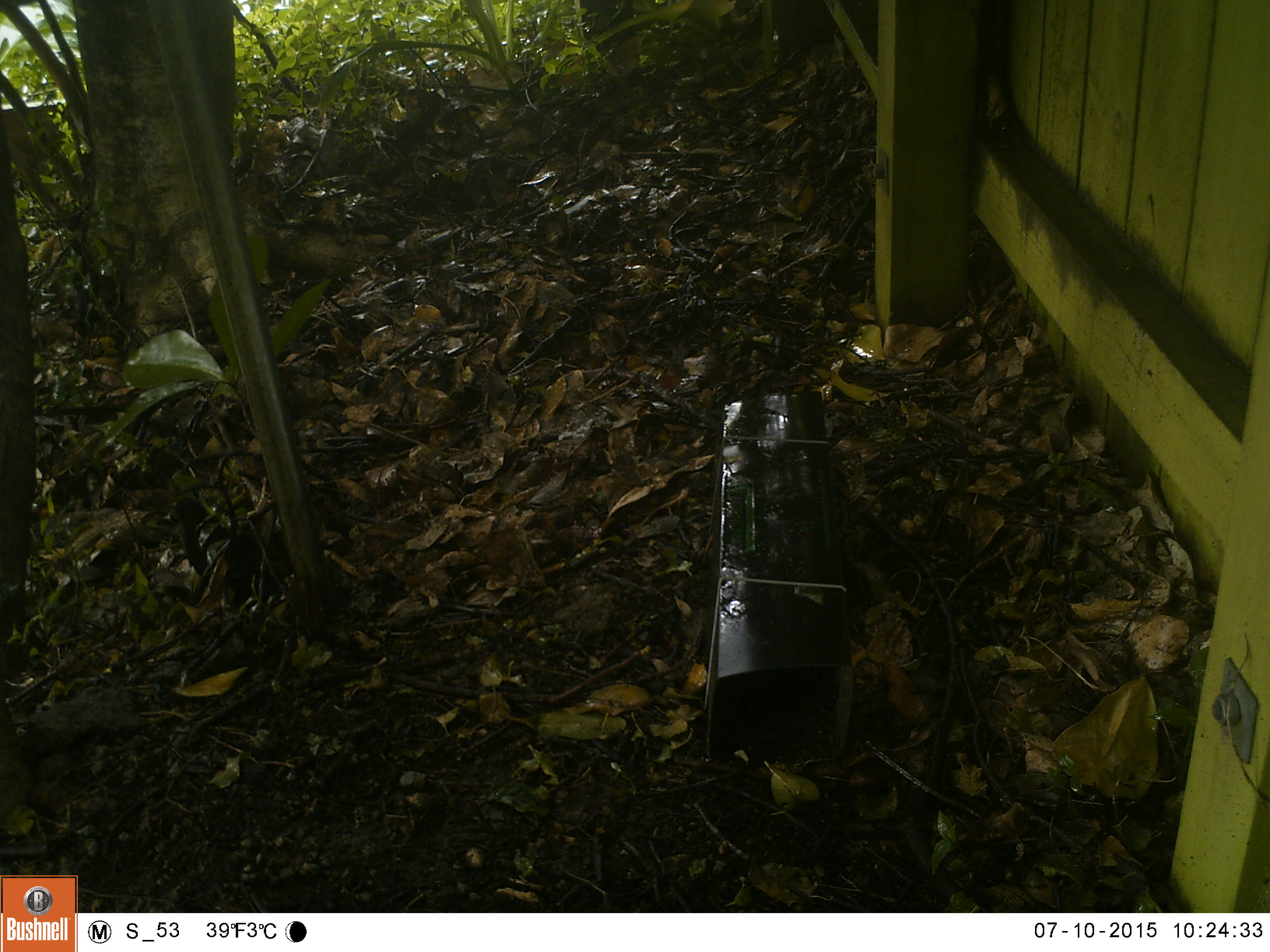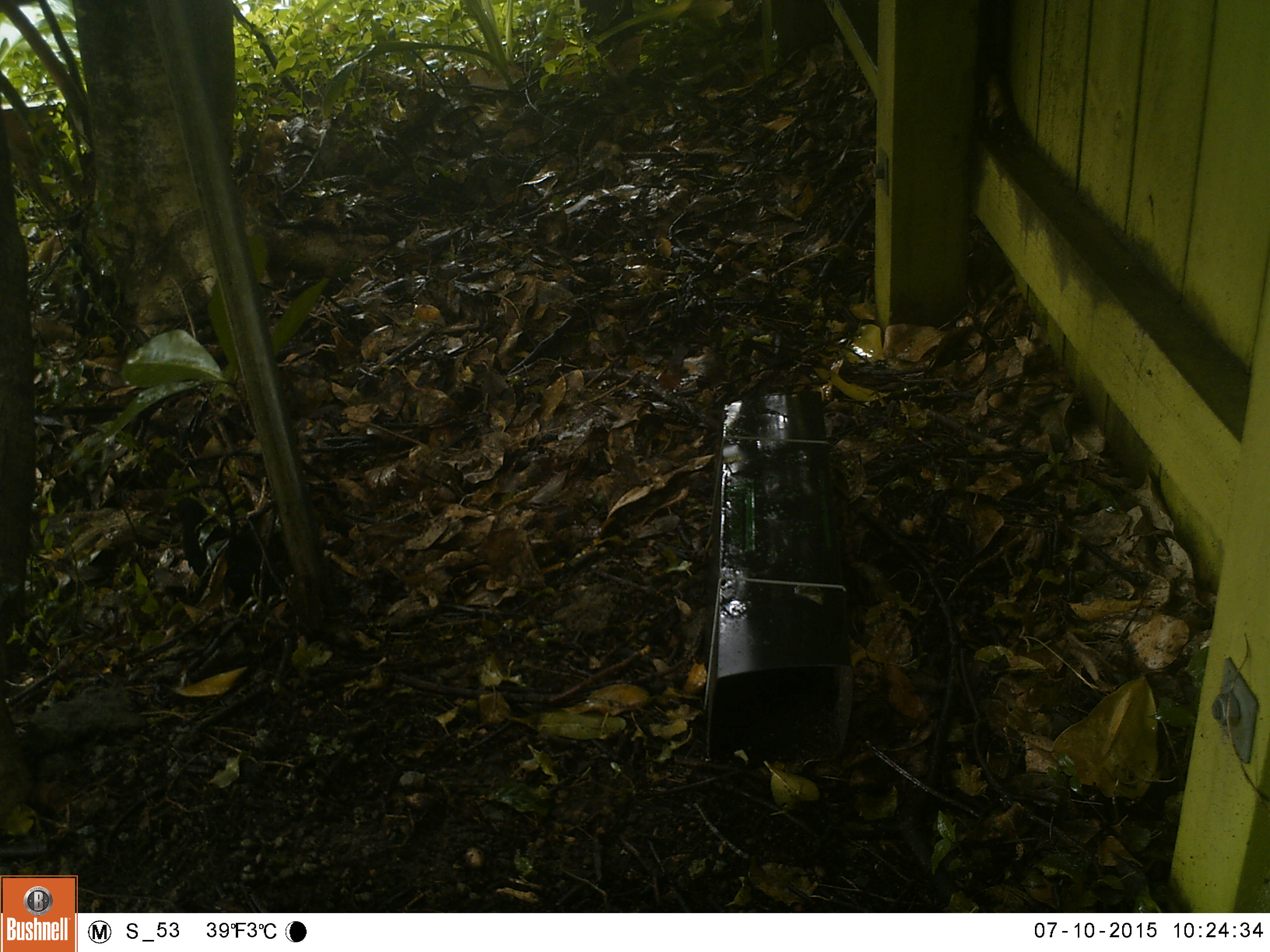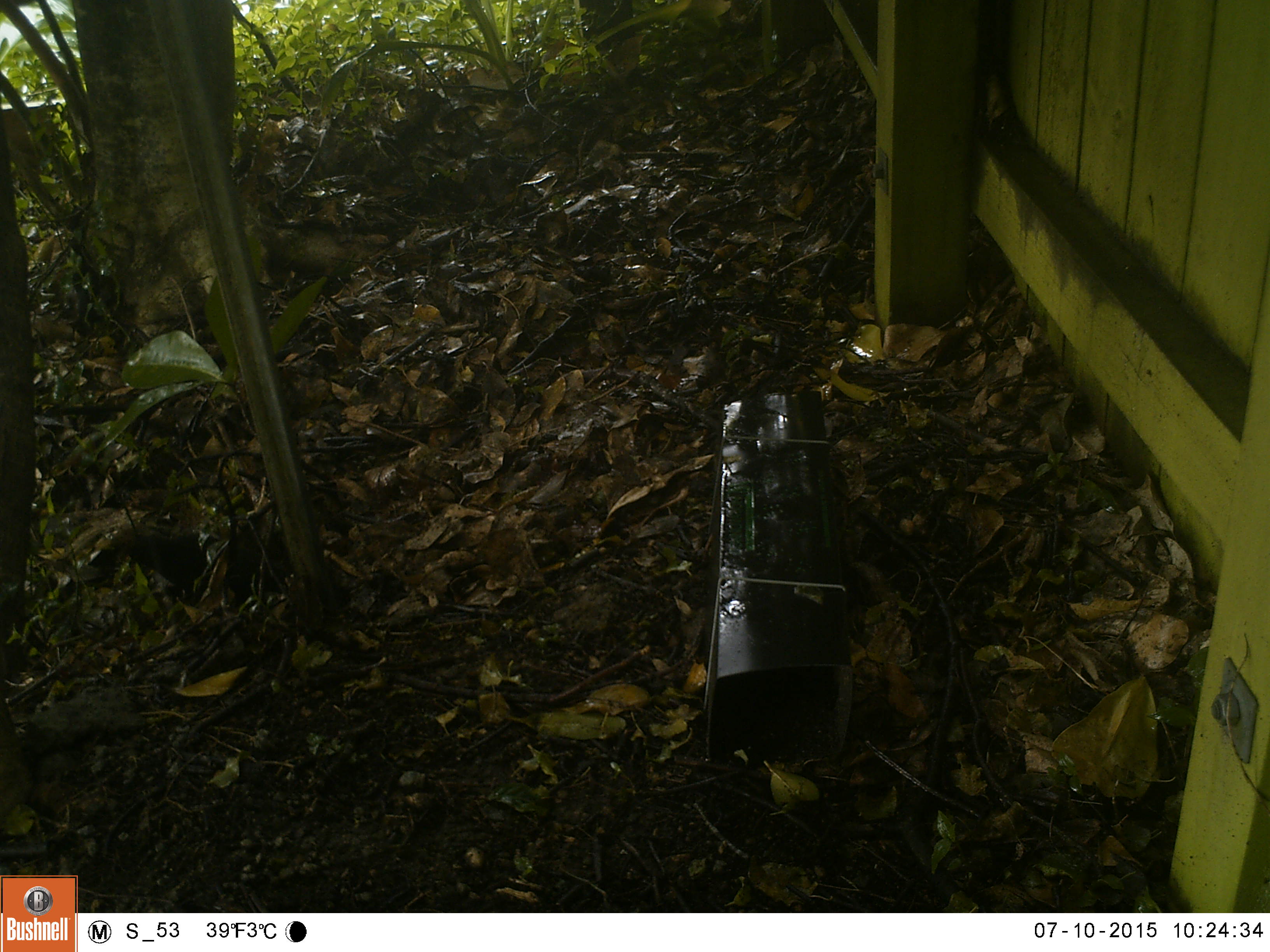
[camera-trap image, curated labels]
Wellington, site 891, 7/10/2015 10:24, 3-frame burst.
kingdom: Animalia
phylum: Chordata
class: Aves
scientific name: Aves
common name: bird